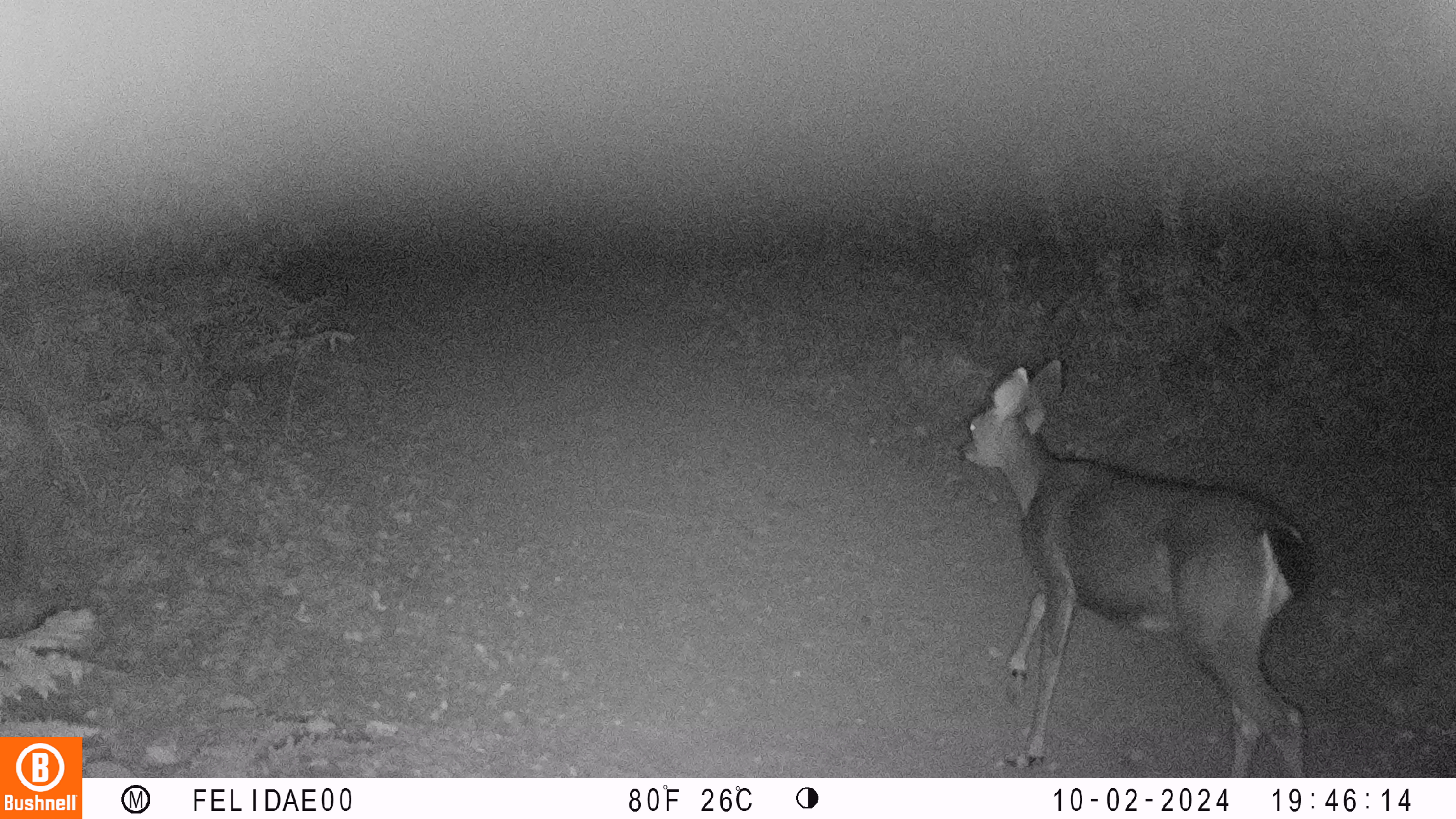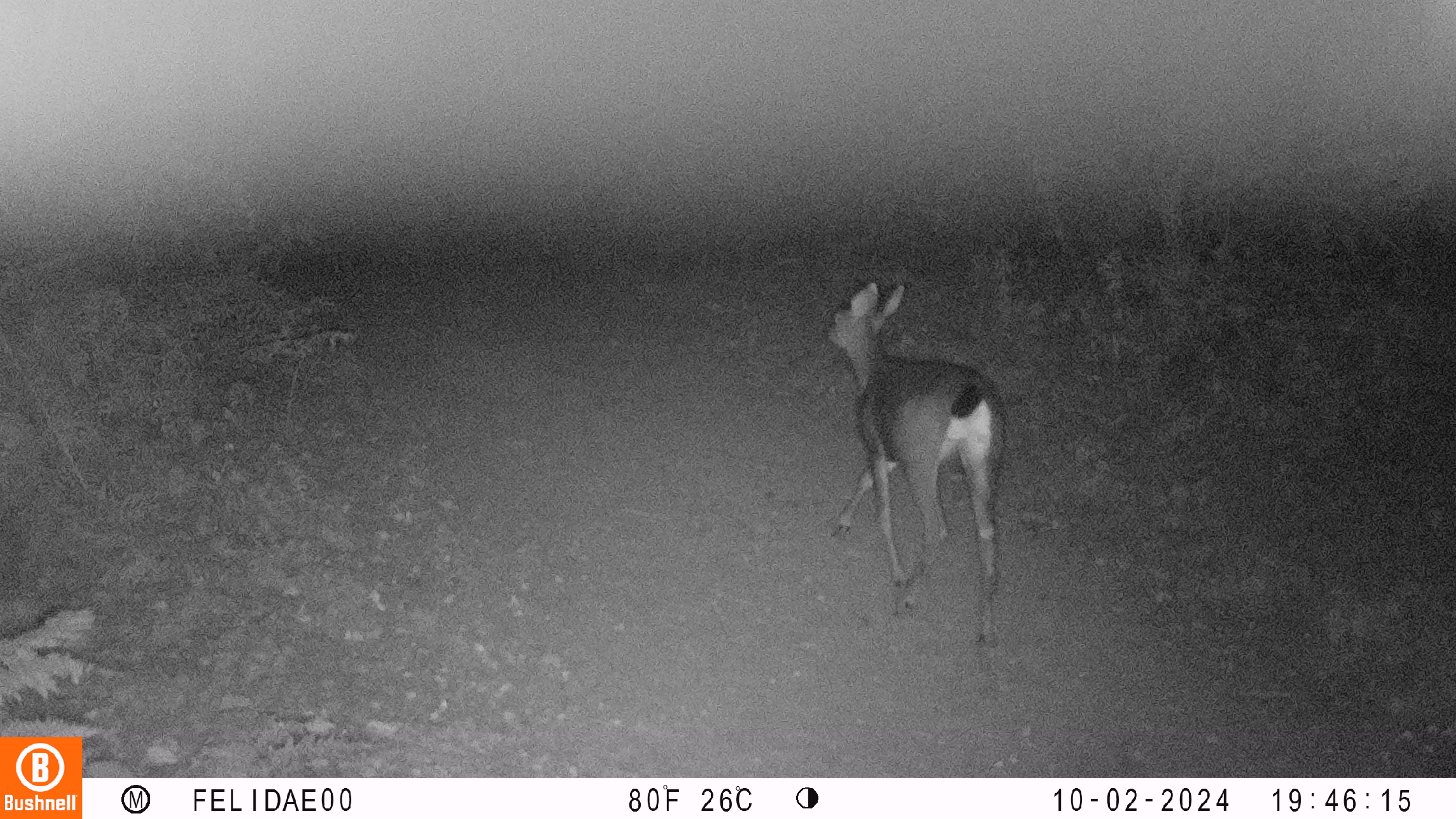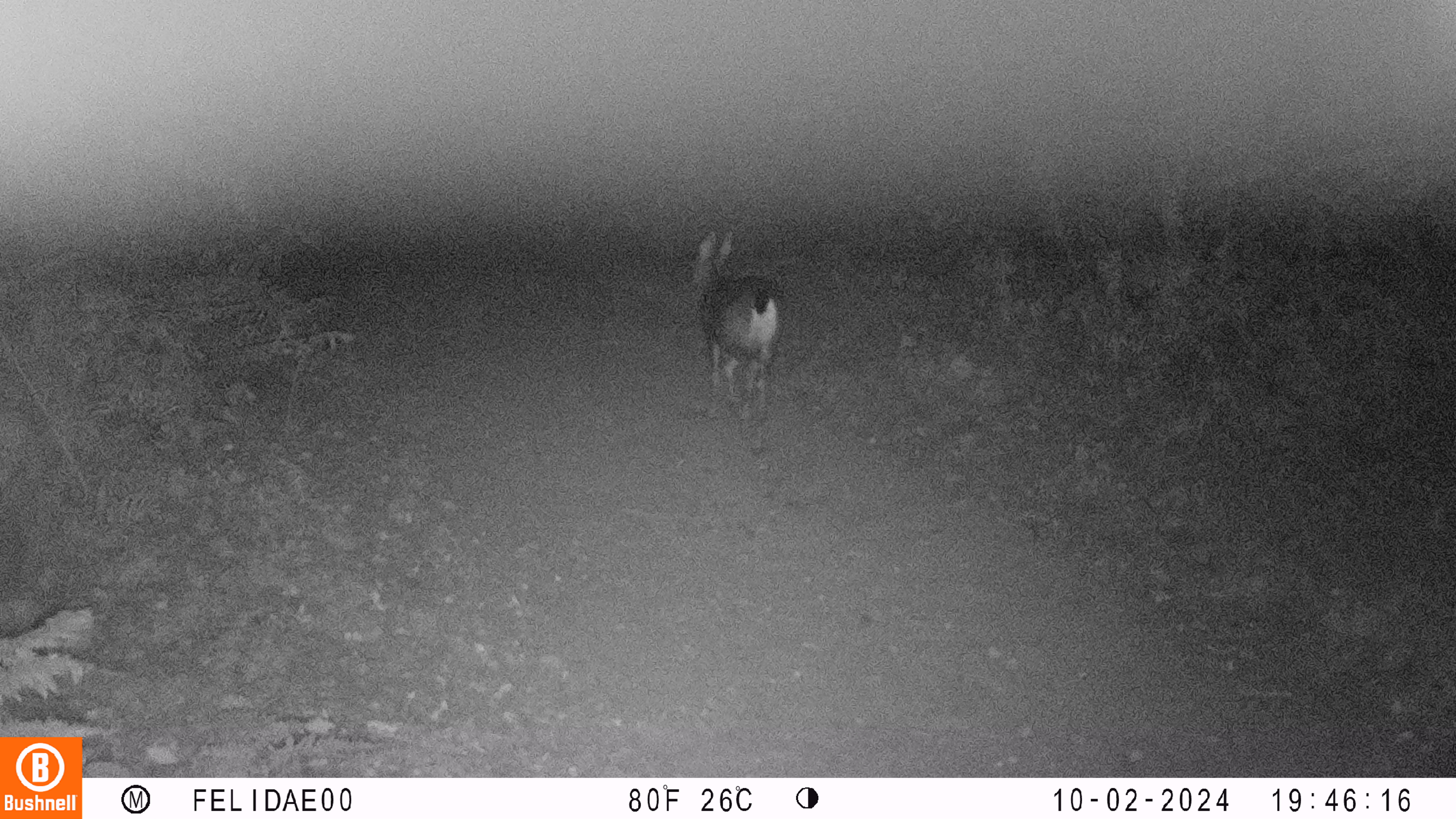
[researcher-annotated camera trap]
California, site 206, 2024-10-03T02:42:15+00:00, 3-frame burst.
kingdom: Animalia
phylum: Chordata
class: Mammalia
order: Artiodactyla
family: Cervidae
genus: Odocoileus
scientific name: Odocoileus hemionus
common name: mule deer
Mule deer (Odocoileus hemionus).